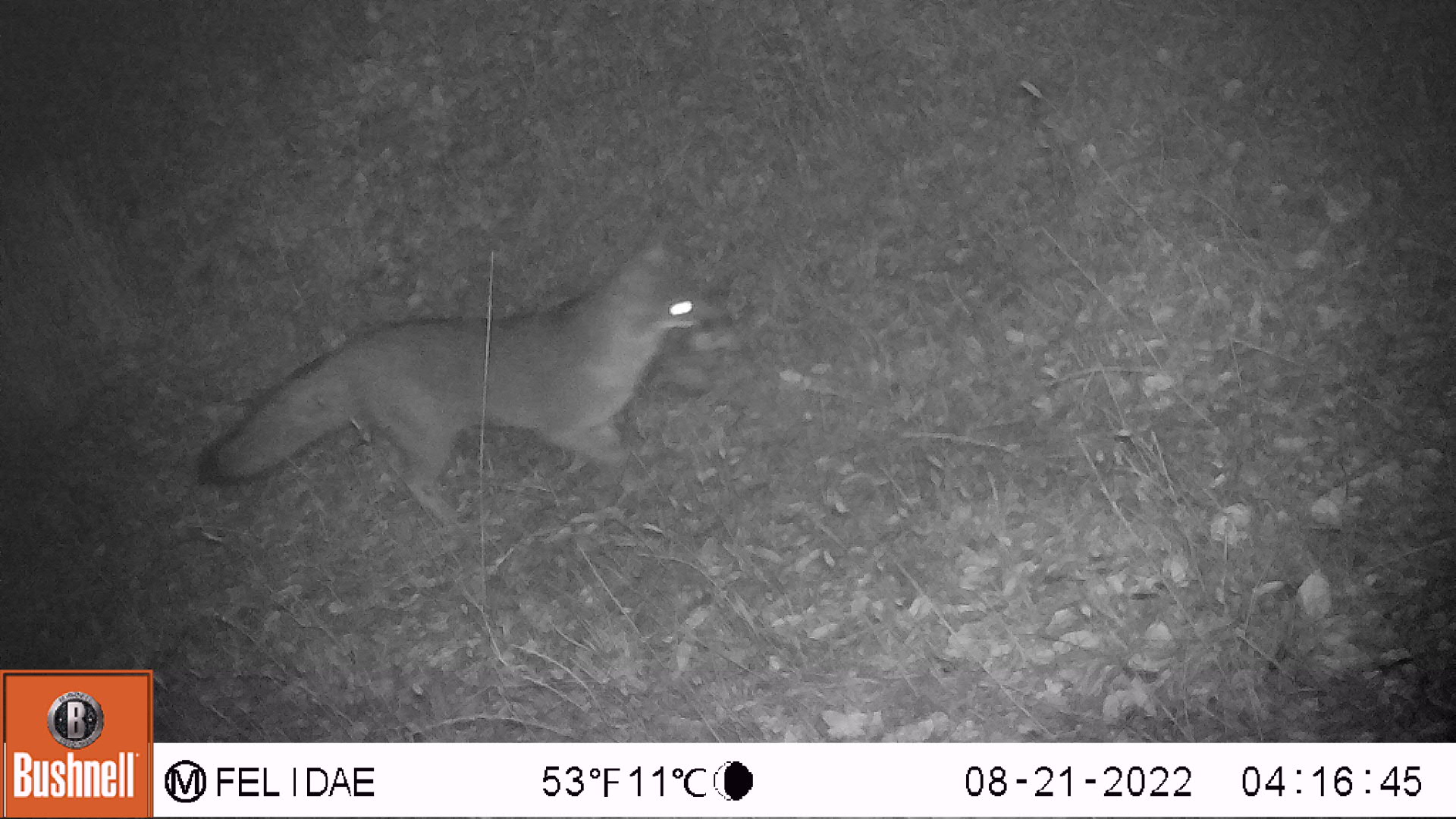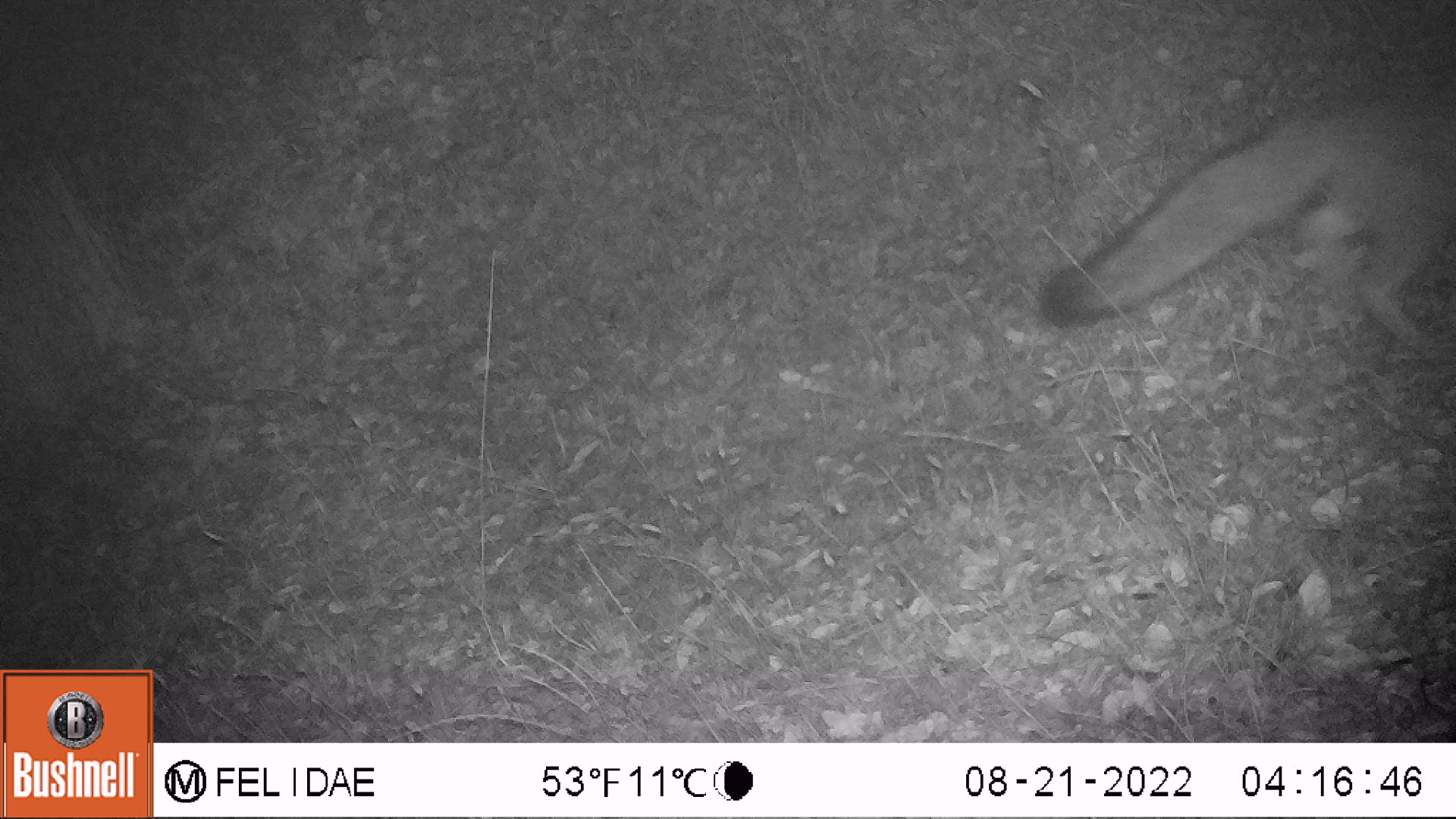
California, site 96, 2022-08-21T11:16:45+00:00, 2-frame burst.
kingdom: Animalia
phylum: Chordata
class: Mammalia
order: Carnivora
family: Canidae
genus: Urocyon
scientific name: Urocyon cinereoargenteus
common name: gray fox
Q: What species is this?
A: Gray fox (Urocyon cinereoargenteus).